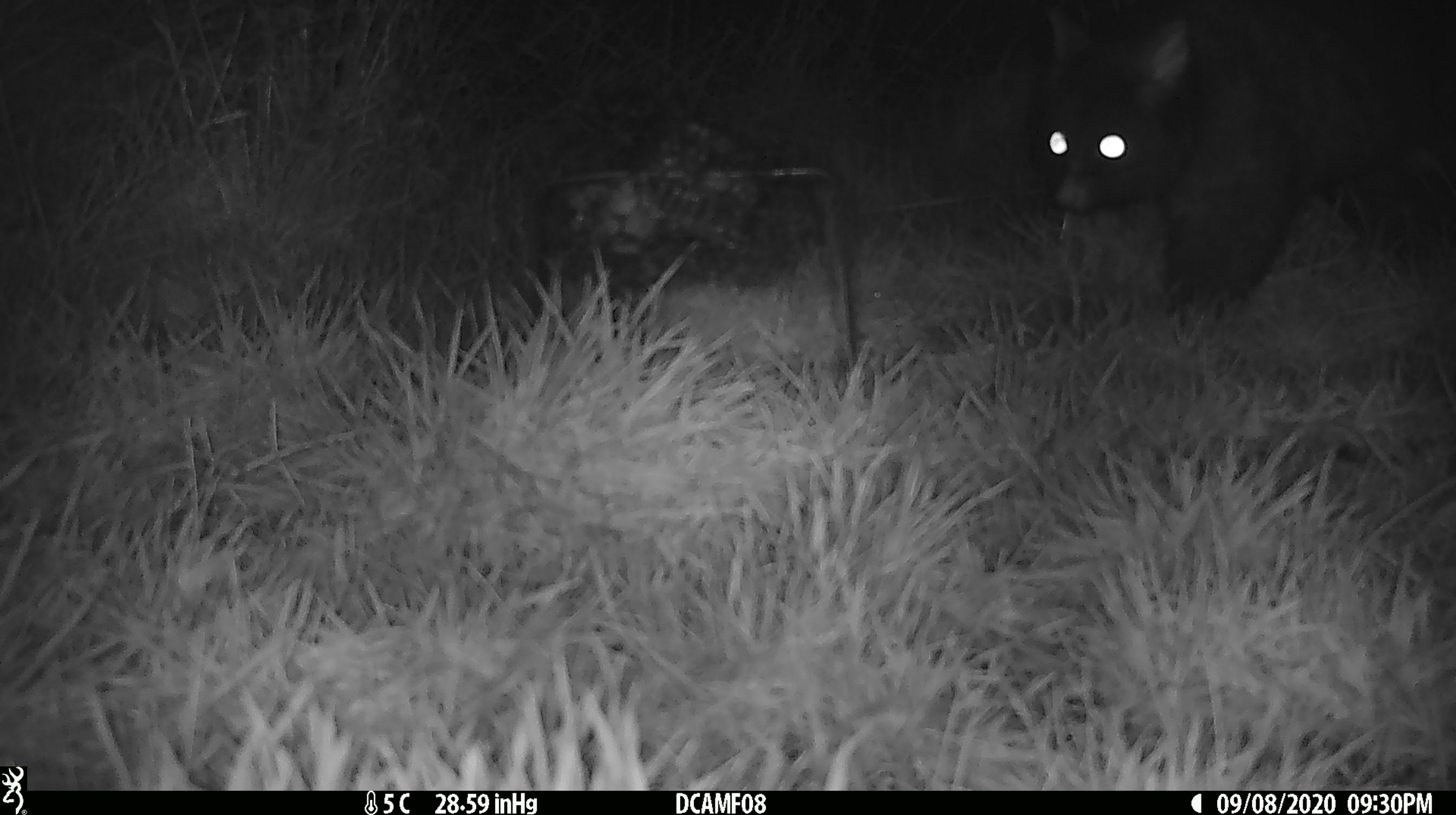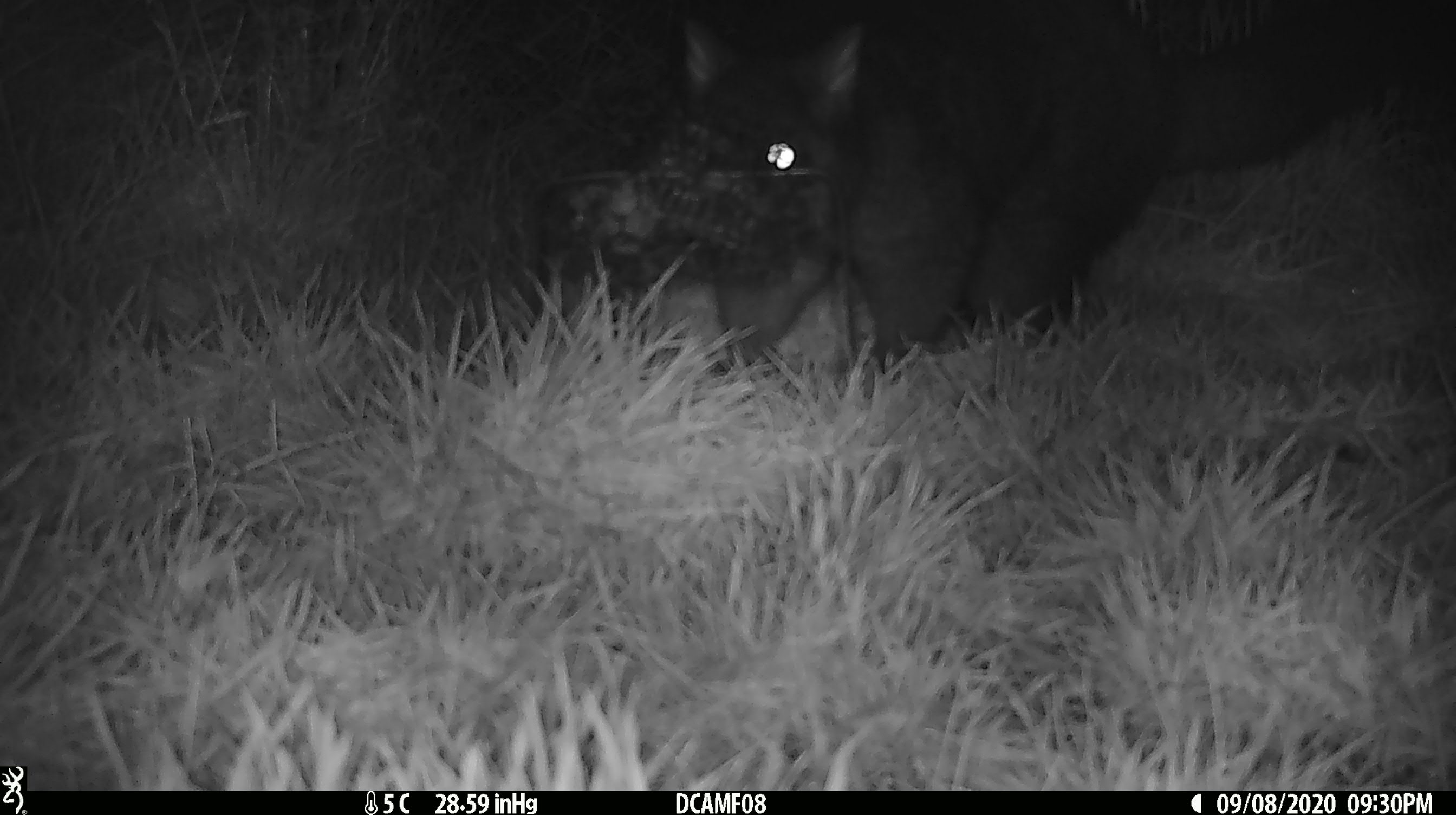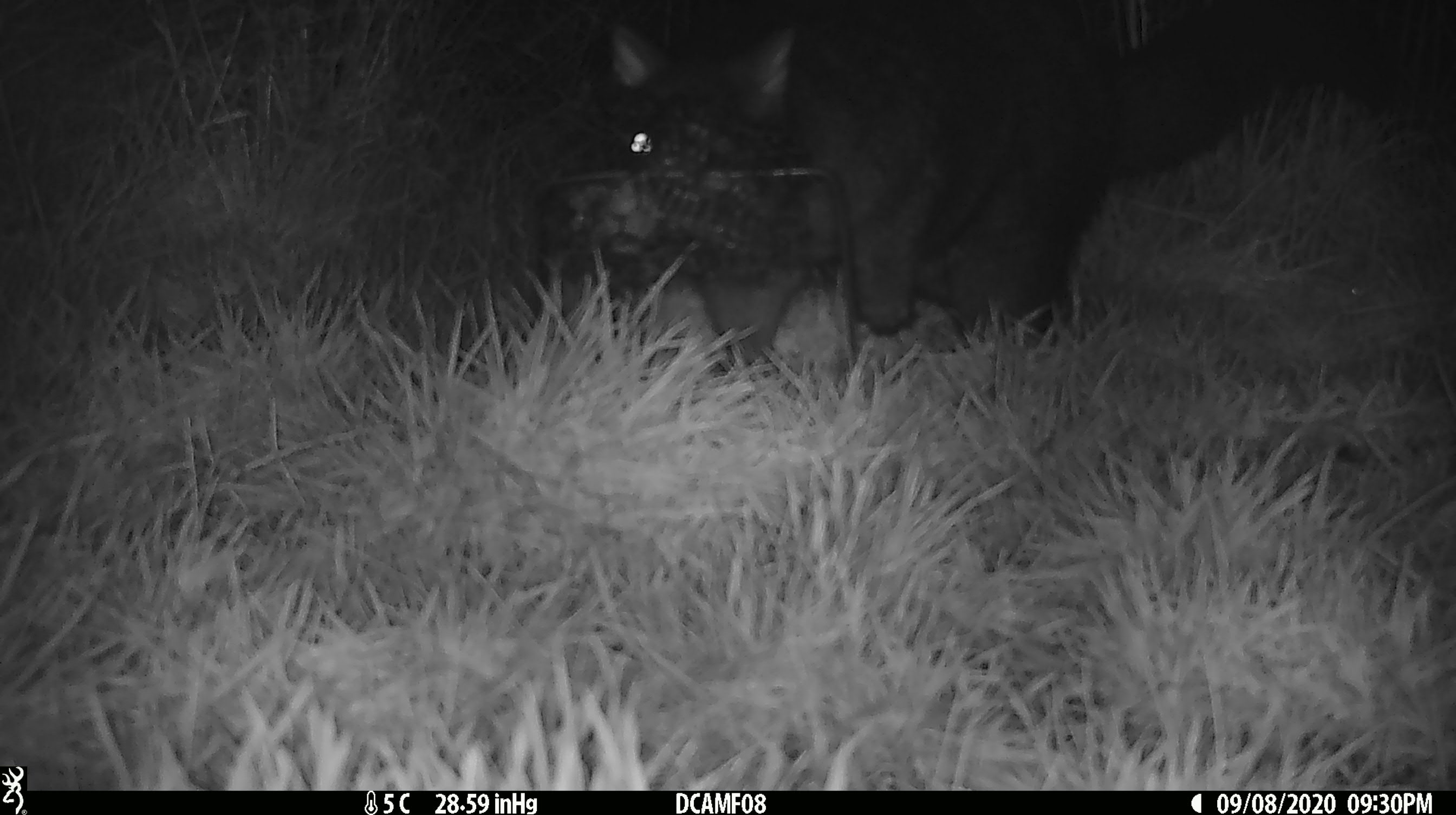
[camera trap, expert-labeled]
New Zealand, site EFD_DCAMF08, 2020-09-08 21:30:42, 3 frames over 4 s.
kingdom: Animalia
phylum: Chordata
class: Mammalia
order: Diprotodontia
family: Phalangeridae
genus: Trichosurus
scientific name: Trichosurus vulpecula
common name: common brushtail possum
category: possum